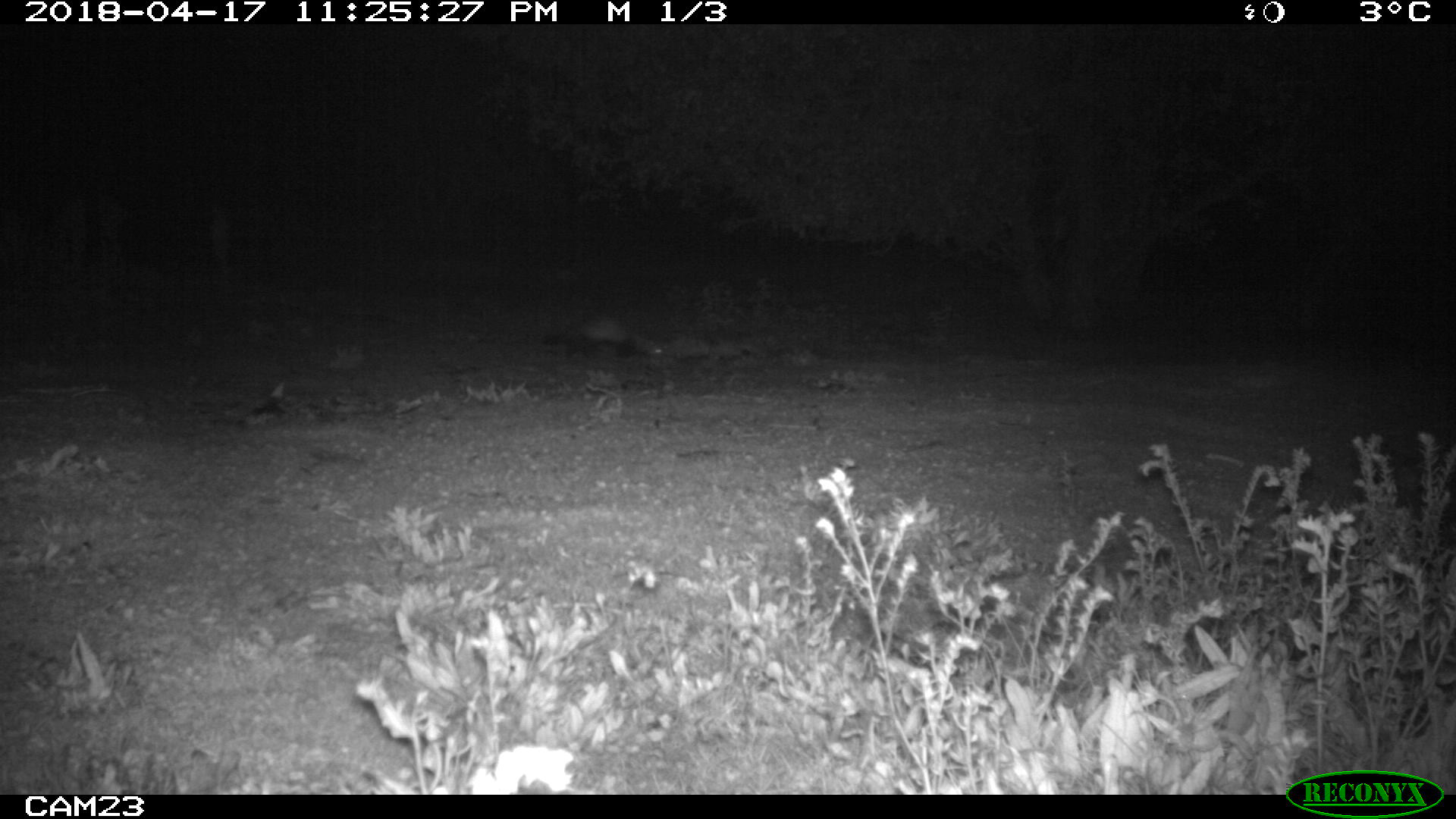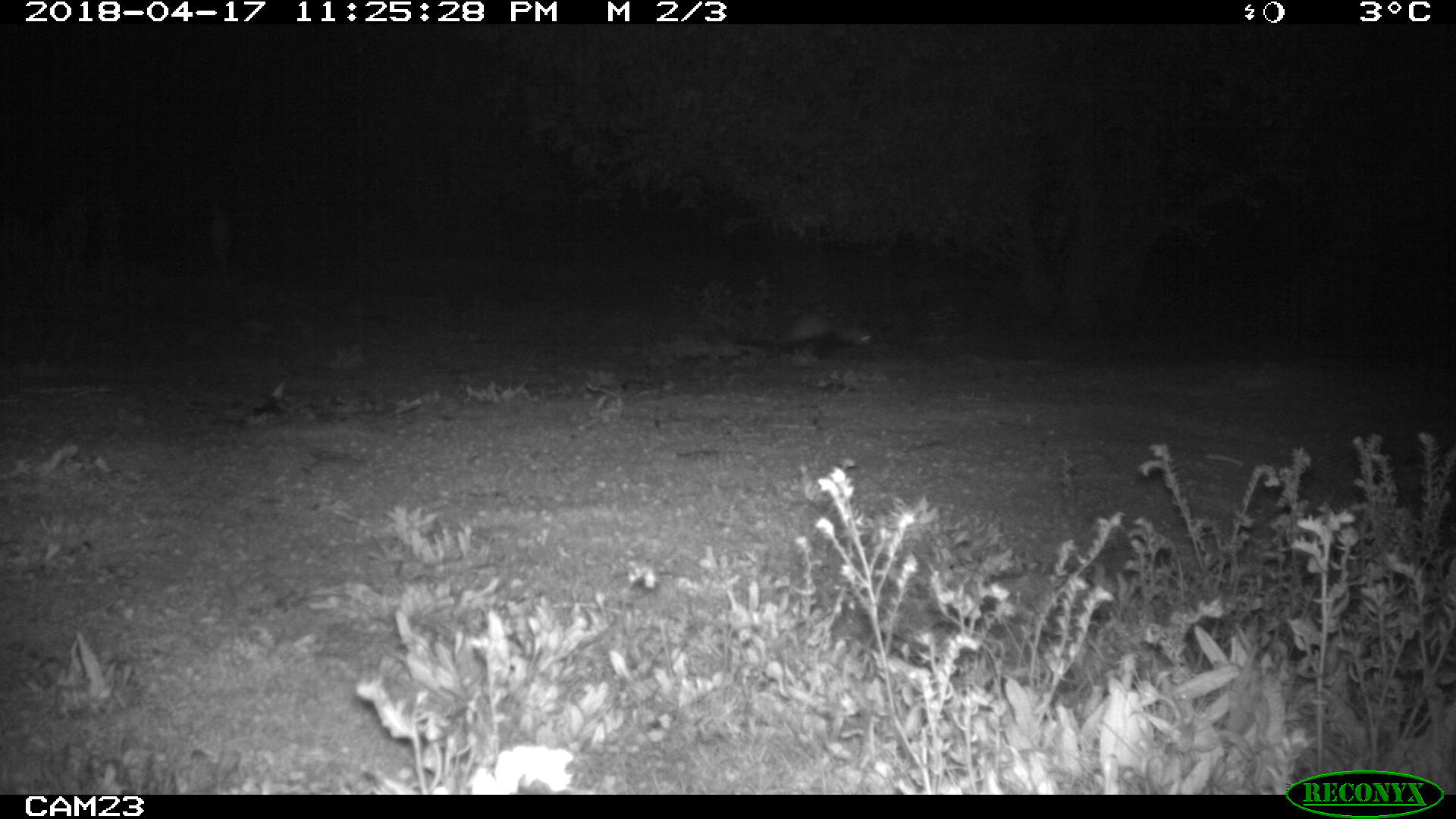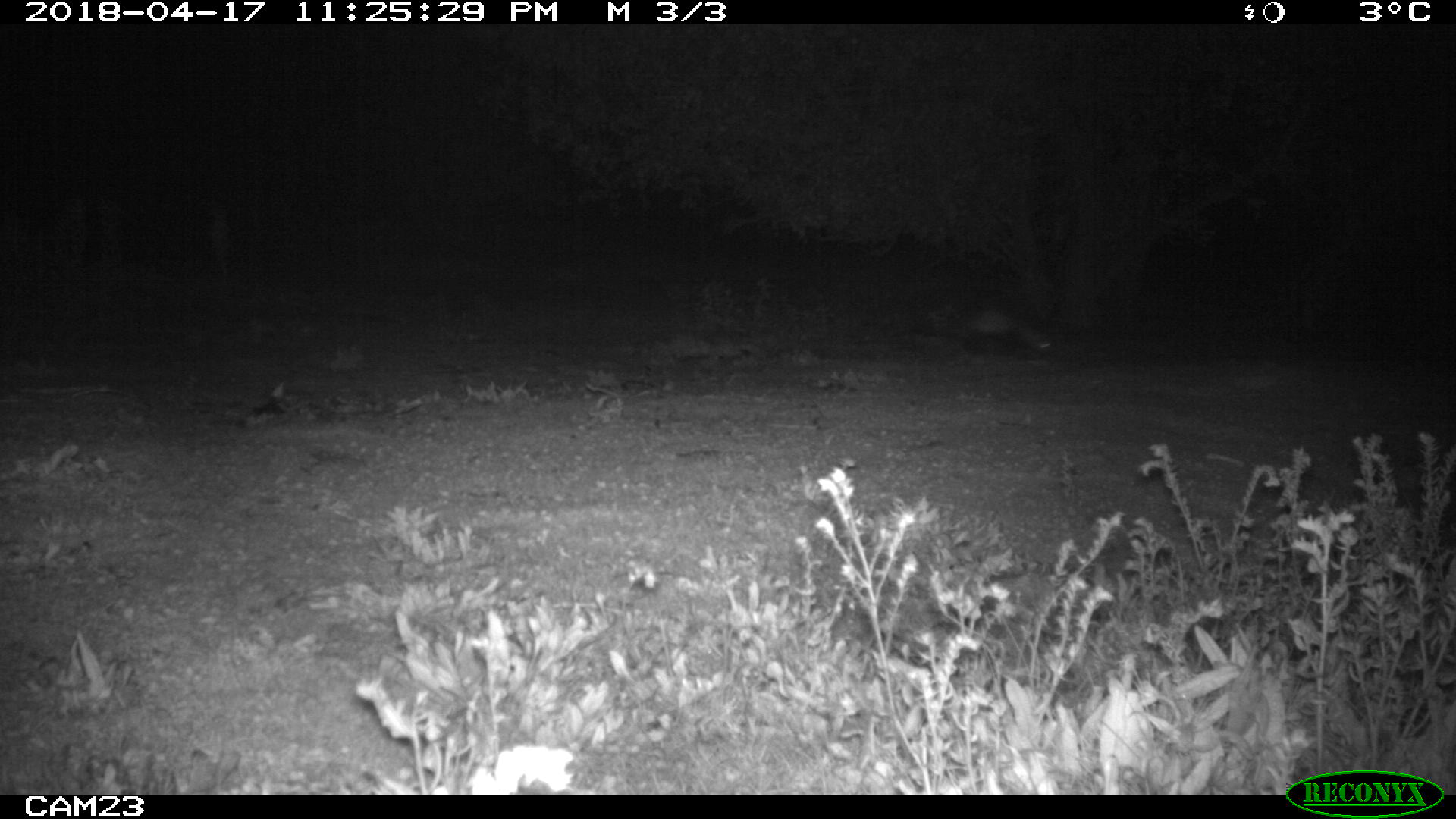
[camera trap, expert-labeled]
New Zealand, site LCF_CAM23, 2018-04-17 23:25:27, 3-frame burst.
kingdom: Animalia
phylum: Chordata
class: Mammalia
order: Carnivora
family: Mustelidae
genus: Mustela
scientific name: Mustela furo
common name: ferret